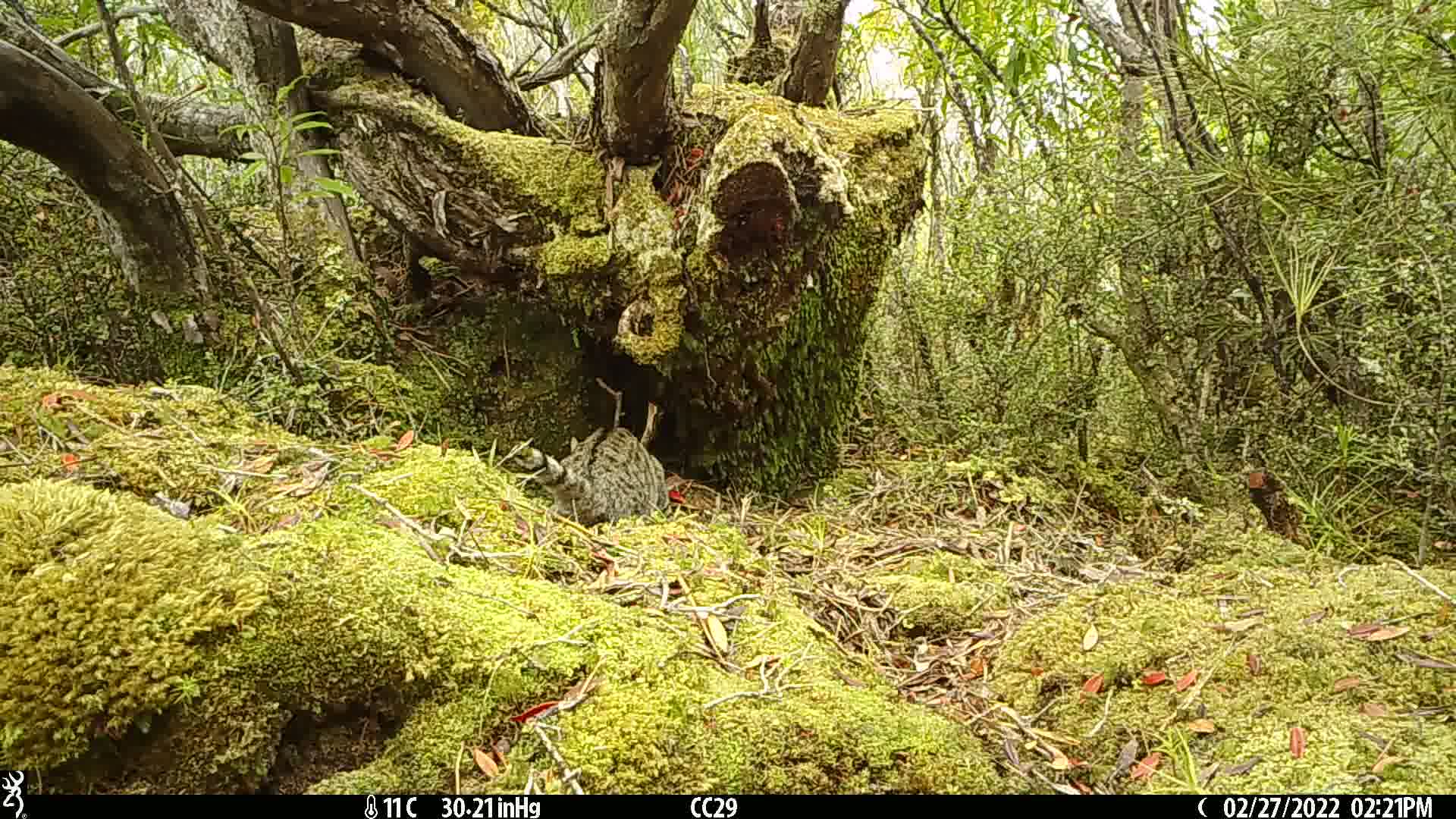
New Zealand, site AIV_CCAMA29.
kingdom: Animalia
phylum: Chordata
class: Mammalia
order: Carnivora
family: Felidae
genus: Felis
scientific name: Felis catus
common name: domestic cat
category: cat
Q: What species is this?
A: Cat (domestic cat) (Felis catus).